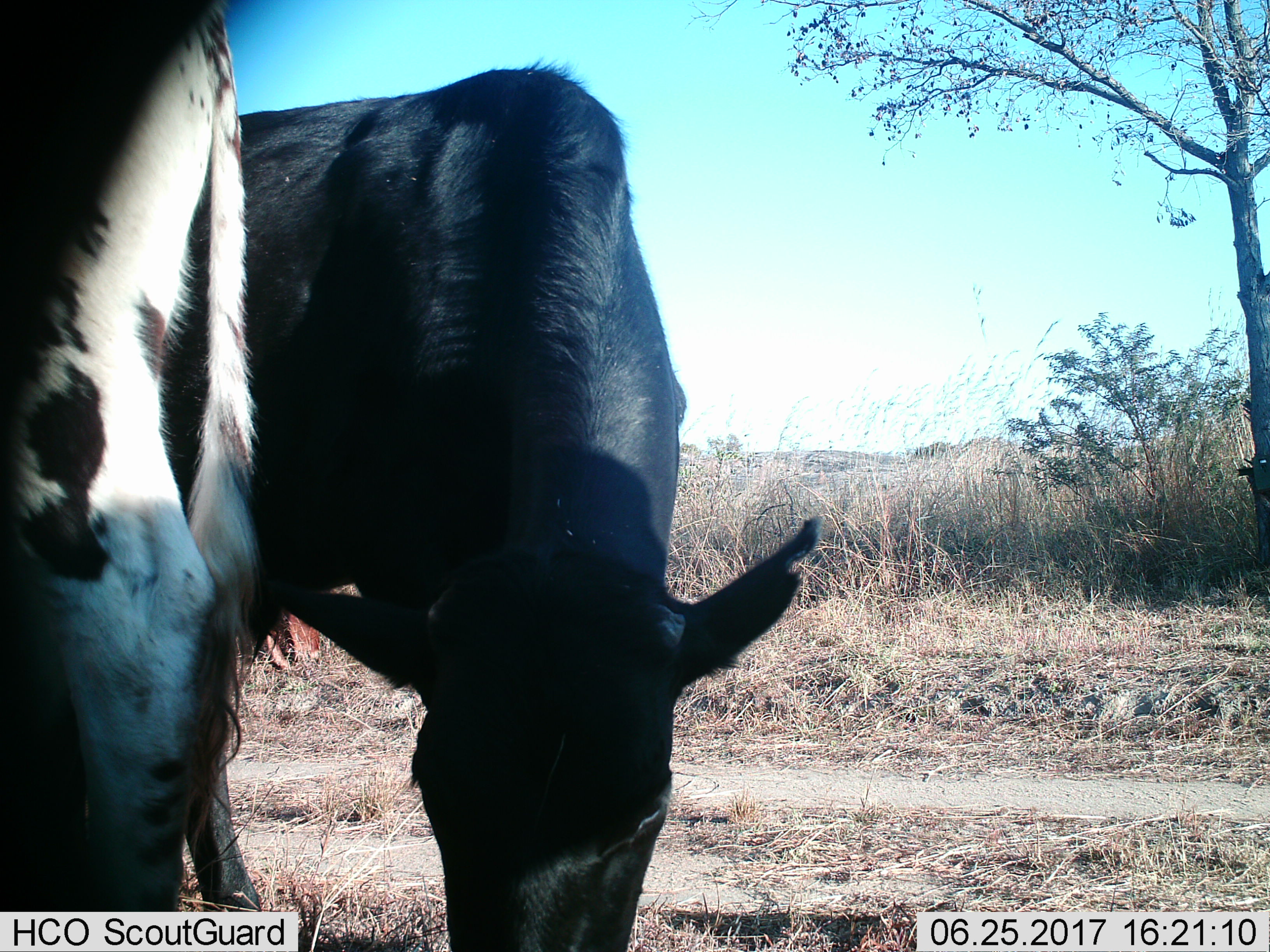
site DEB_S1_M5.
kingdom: Animalia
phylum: Chordata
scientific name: Vertebrata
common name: domestic animal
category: domesticanimal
Domesticanimal (domestic animal) (Vertebrata), count 2. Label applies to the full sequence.